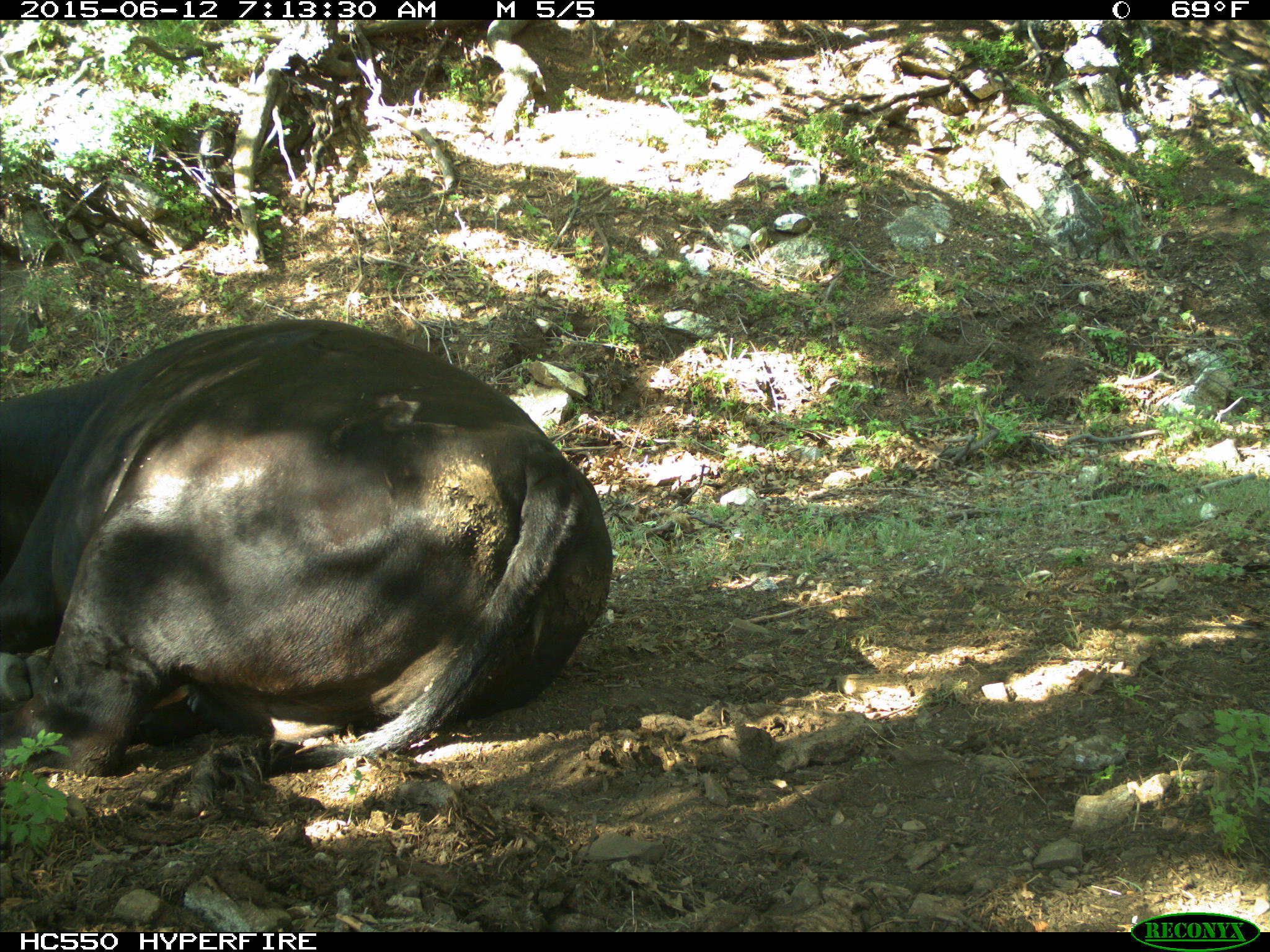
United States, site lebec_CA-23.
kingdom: Animalia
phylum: Chordata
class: Mammalia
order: Artiodactyla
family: Bovidae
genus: Bos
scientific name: Bos taurus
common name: domestic cow